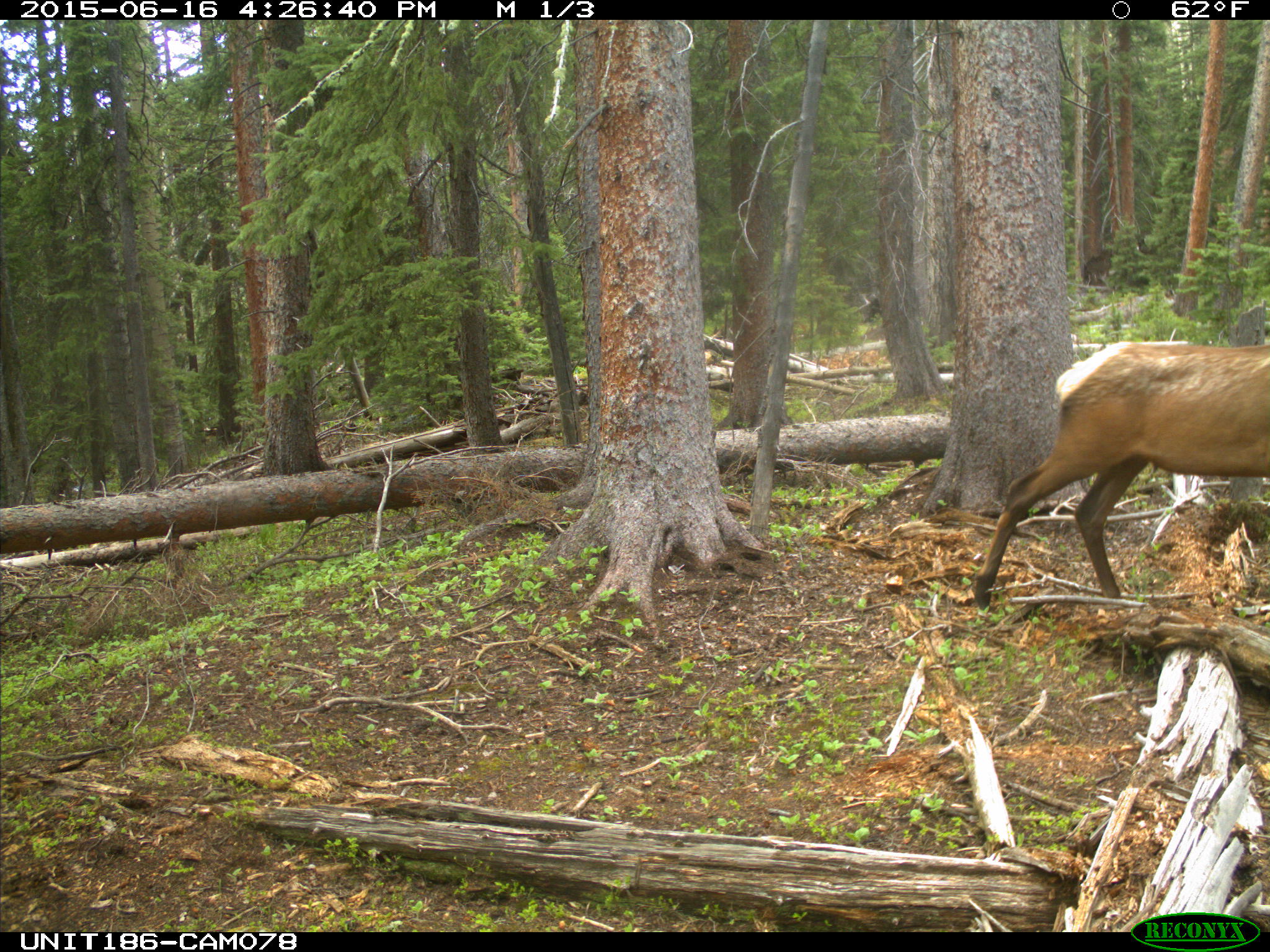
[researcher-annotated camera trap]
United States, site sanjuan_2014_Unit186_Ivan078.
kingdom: Animalia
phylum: Chordata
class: Mammalia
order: Artiodactyla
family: Cervidae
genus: Cervus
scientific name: Cervus elaphus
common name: red deer